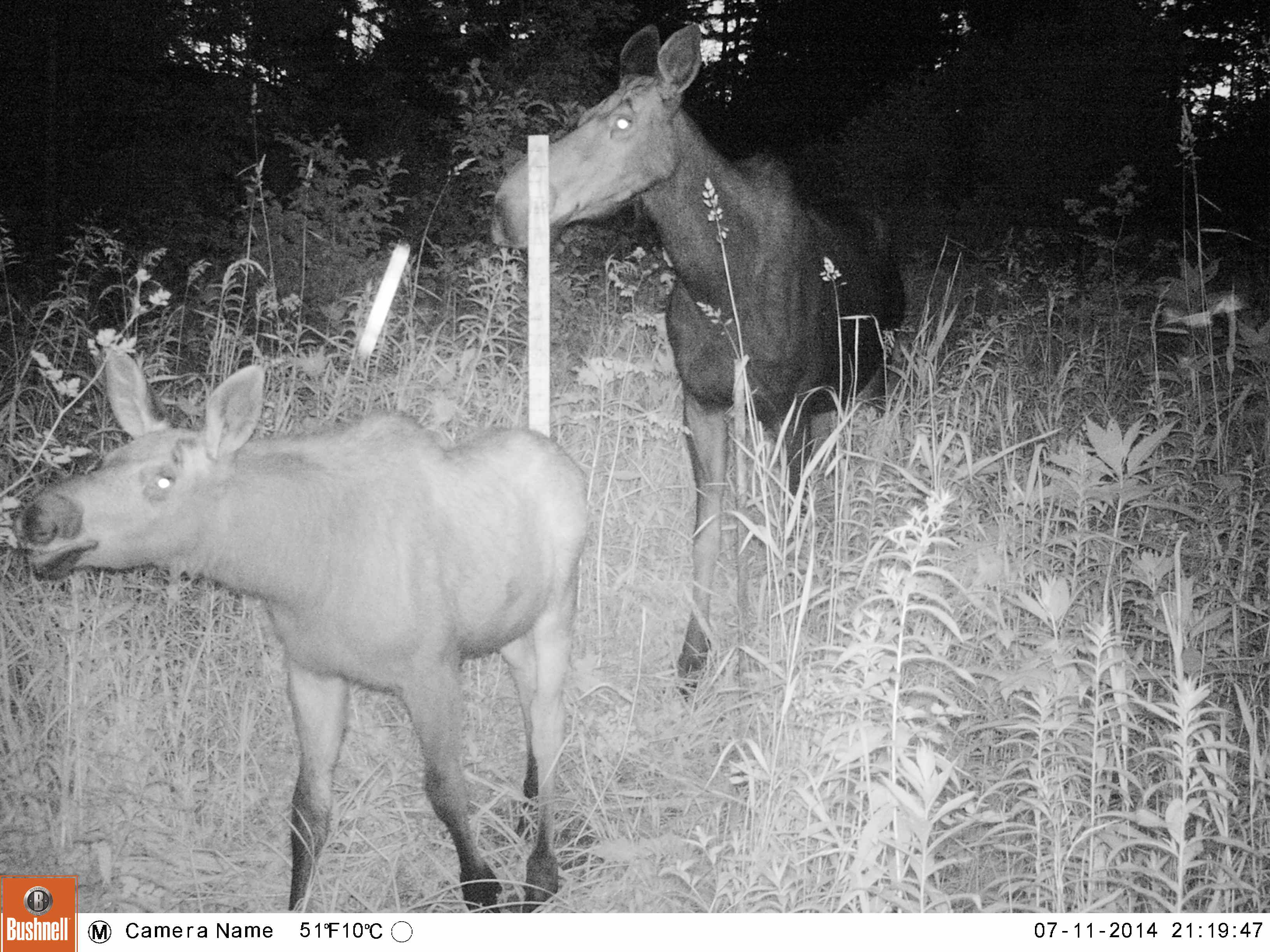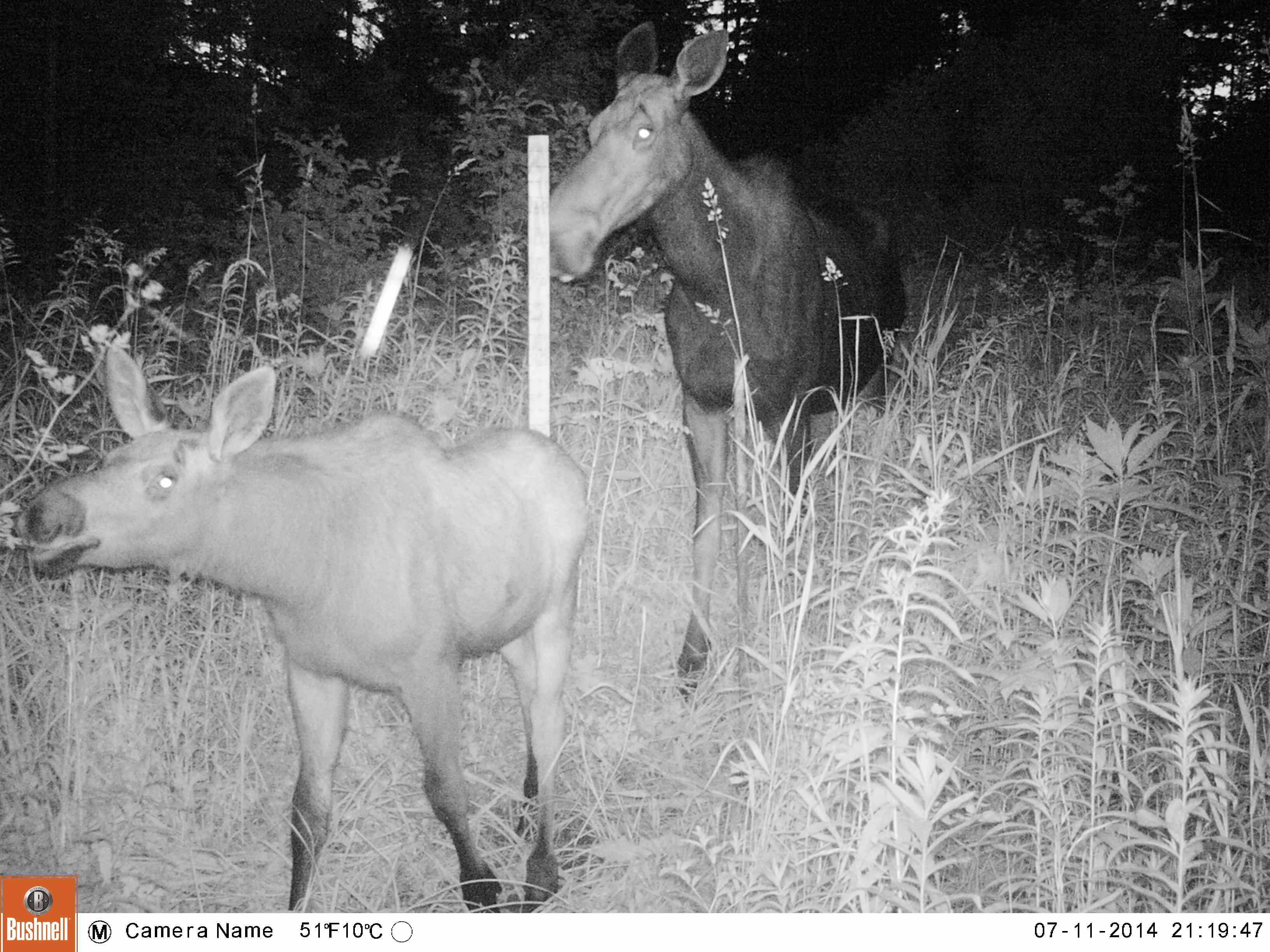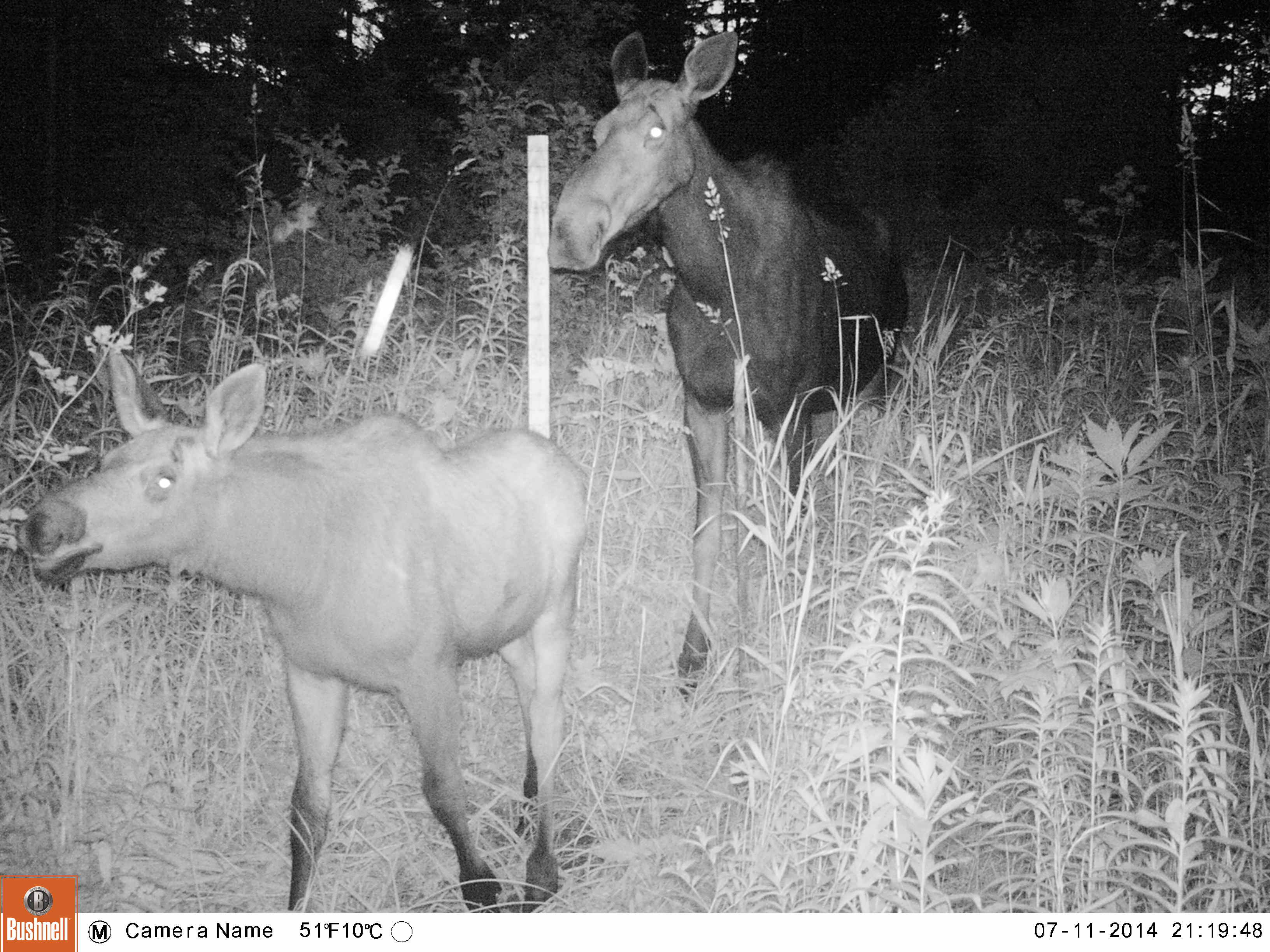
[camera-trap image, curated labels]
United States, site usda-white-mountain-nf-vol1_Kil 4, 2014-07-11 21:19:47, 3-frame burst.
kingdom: Animalia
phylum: Chordata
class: Mammalia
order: Artiodactyla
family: Cervidae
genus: Alces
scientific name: Alces alces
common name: moose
Moose (Alces alces).